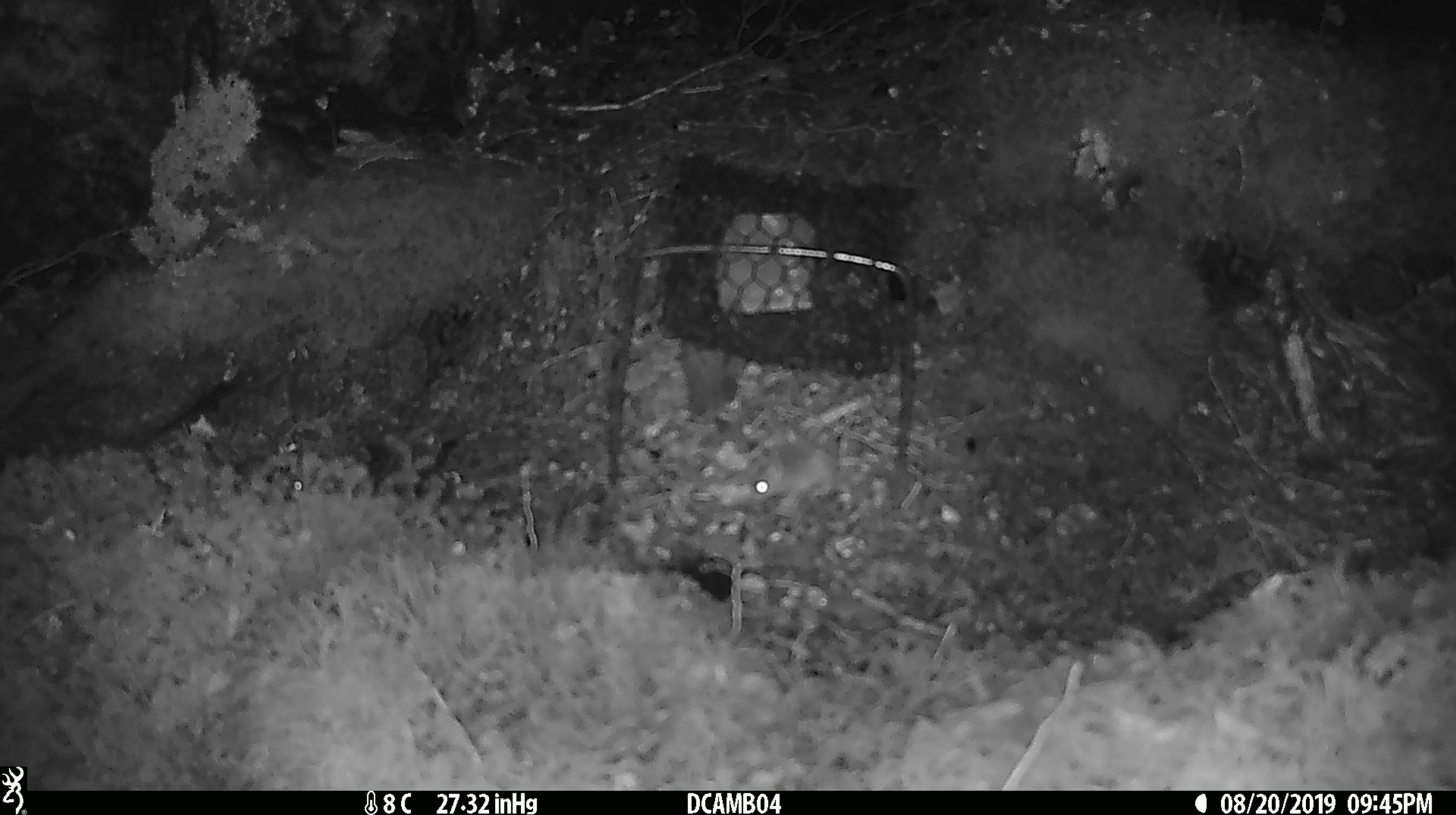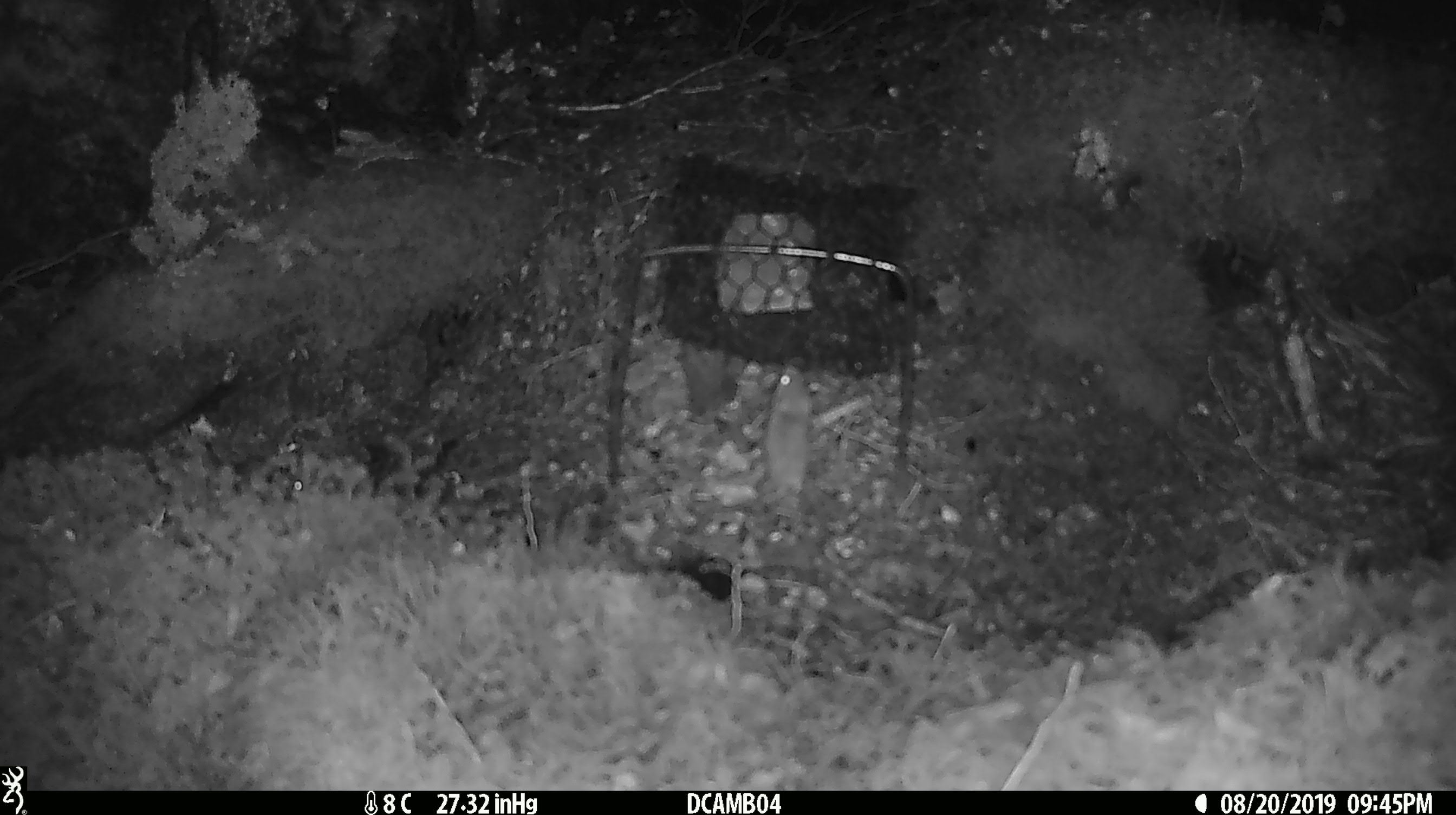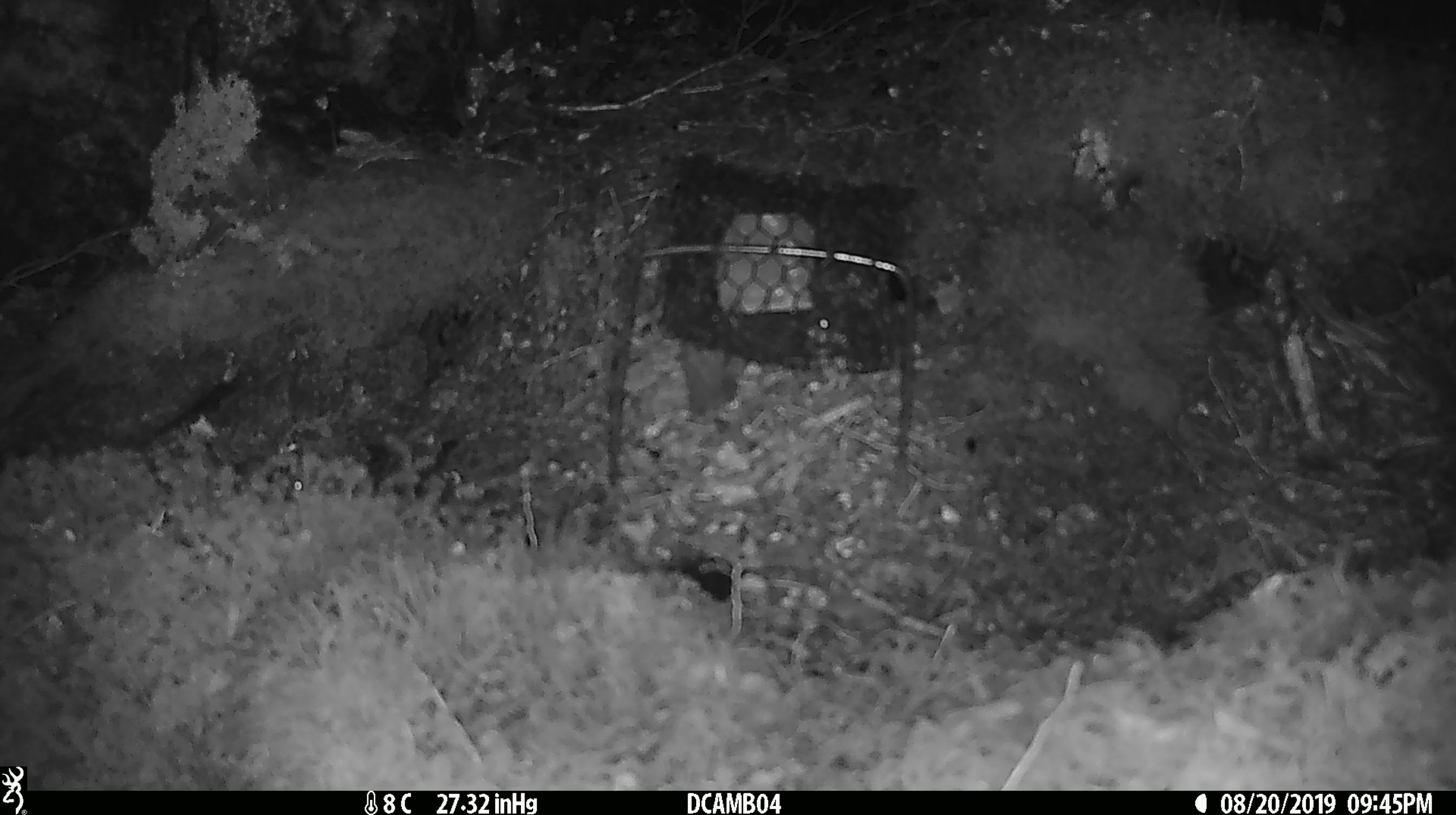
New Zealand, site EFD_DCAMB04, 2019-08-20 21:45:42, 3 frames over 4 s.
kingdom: Animalia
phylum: Chordata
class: Mammalia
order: Rodentia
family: Muridae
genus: Mus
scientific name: Mus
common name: mouse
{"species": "mouse (Mus)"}